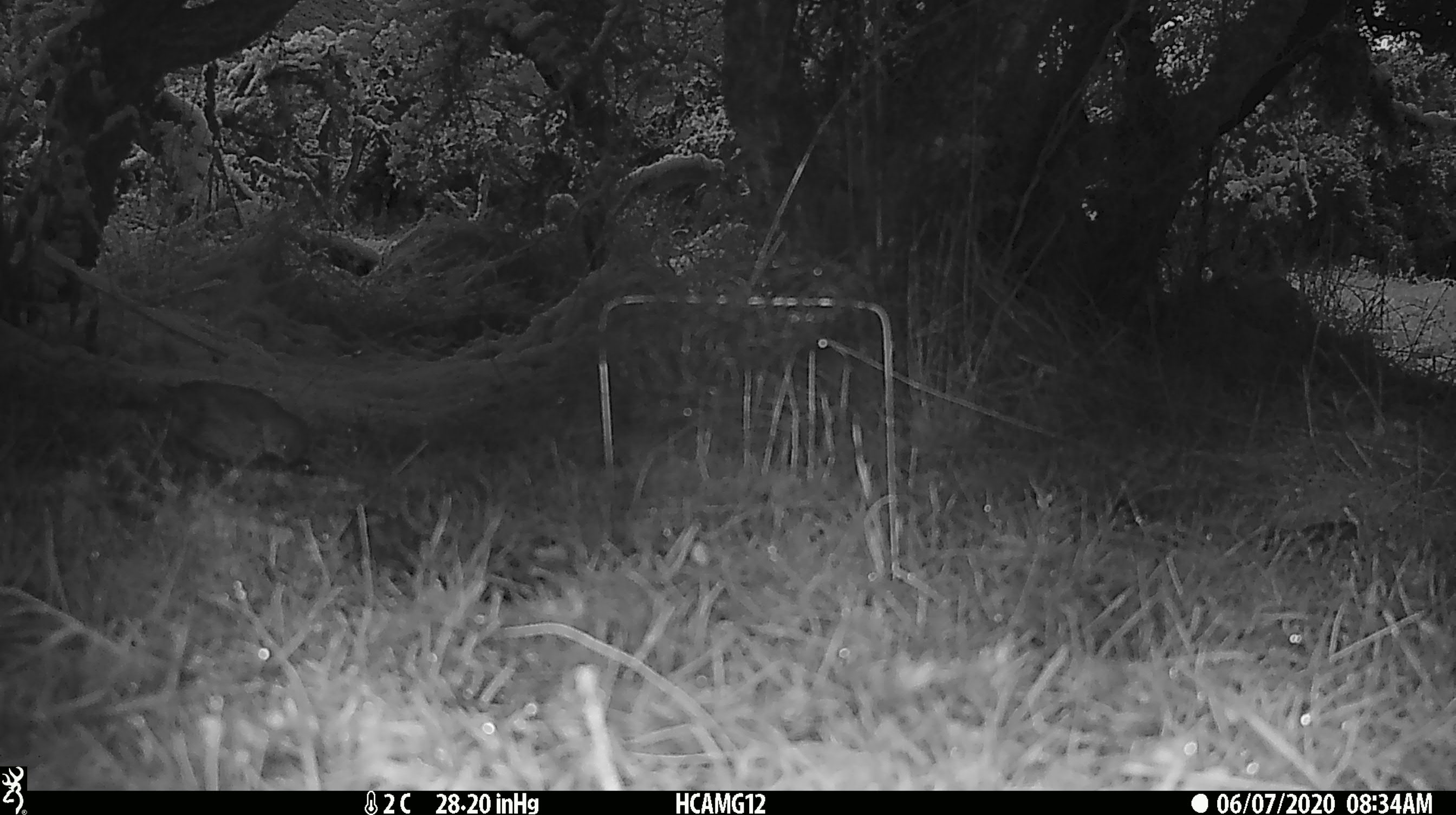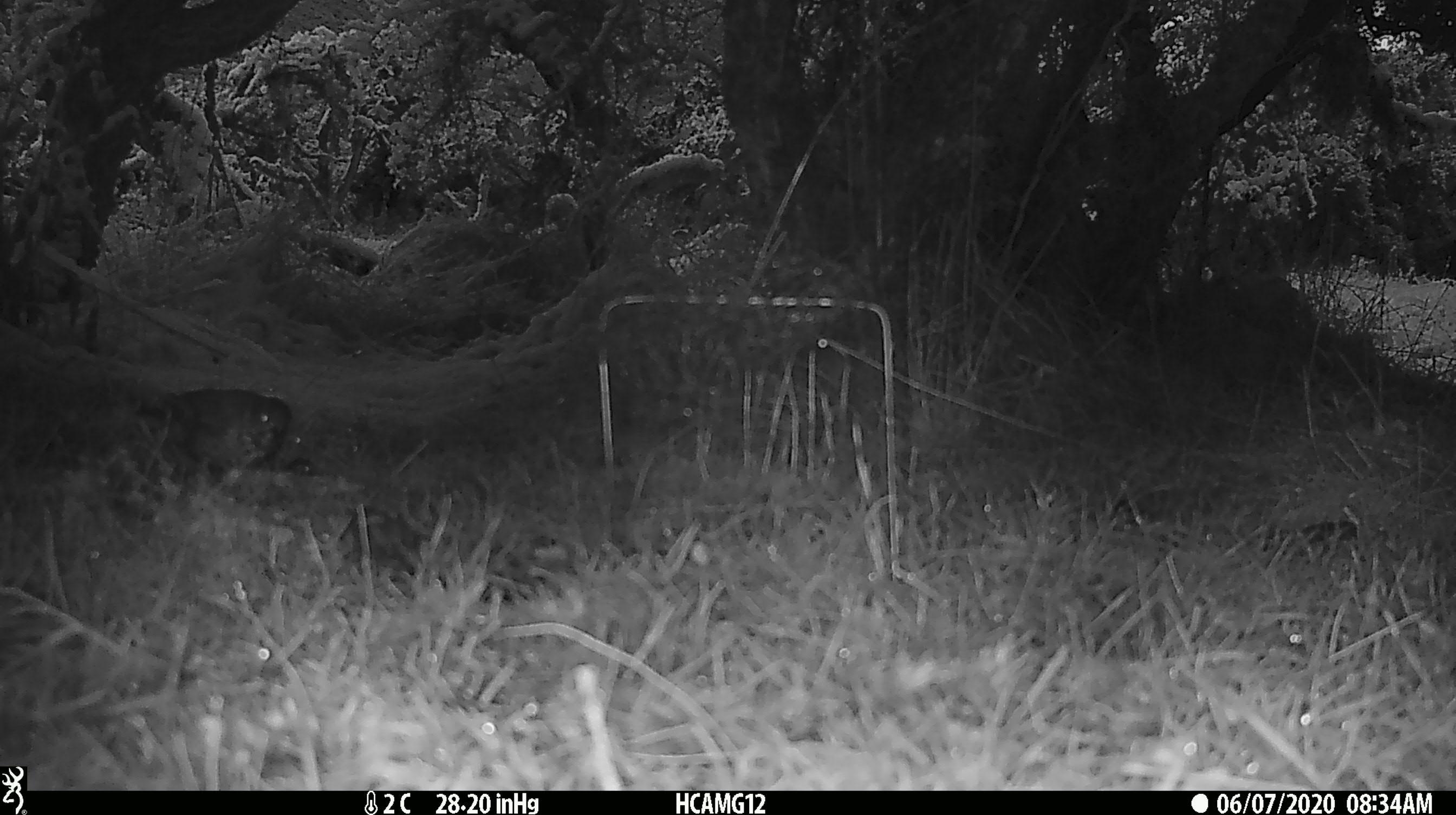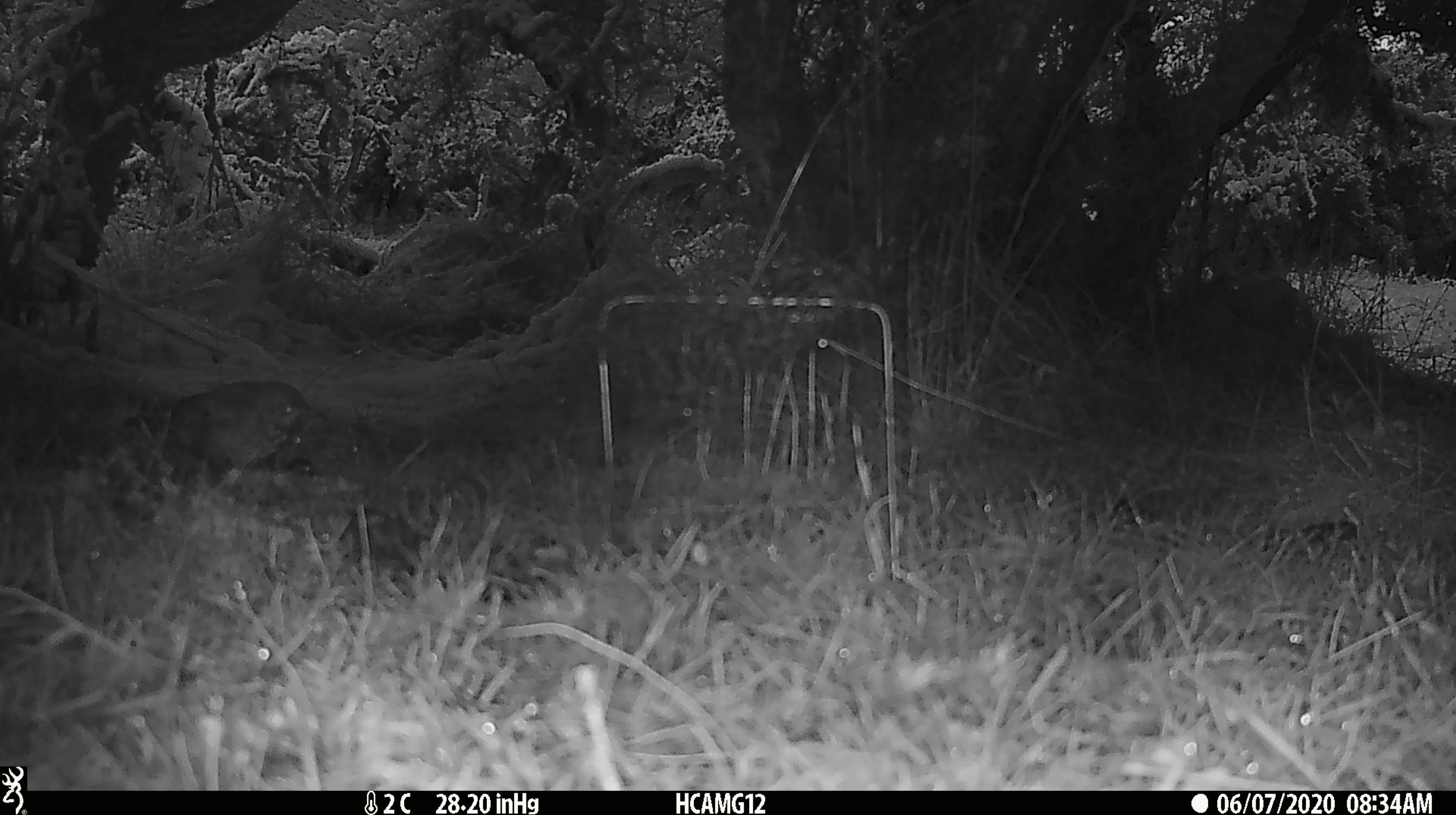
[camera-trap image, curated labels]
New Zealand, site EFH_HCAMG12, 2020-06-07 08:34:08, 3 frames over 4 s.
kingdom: Animalia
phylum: Chordata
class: Aves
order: Passeriformes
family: Turdidae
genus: Turdus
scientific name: Turdus philomelos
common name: song thrush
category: thrush